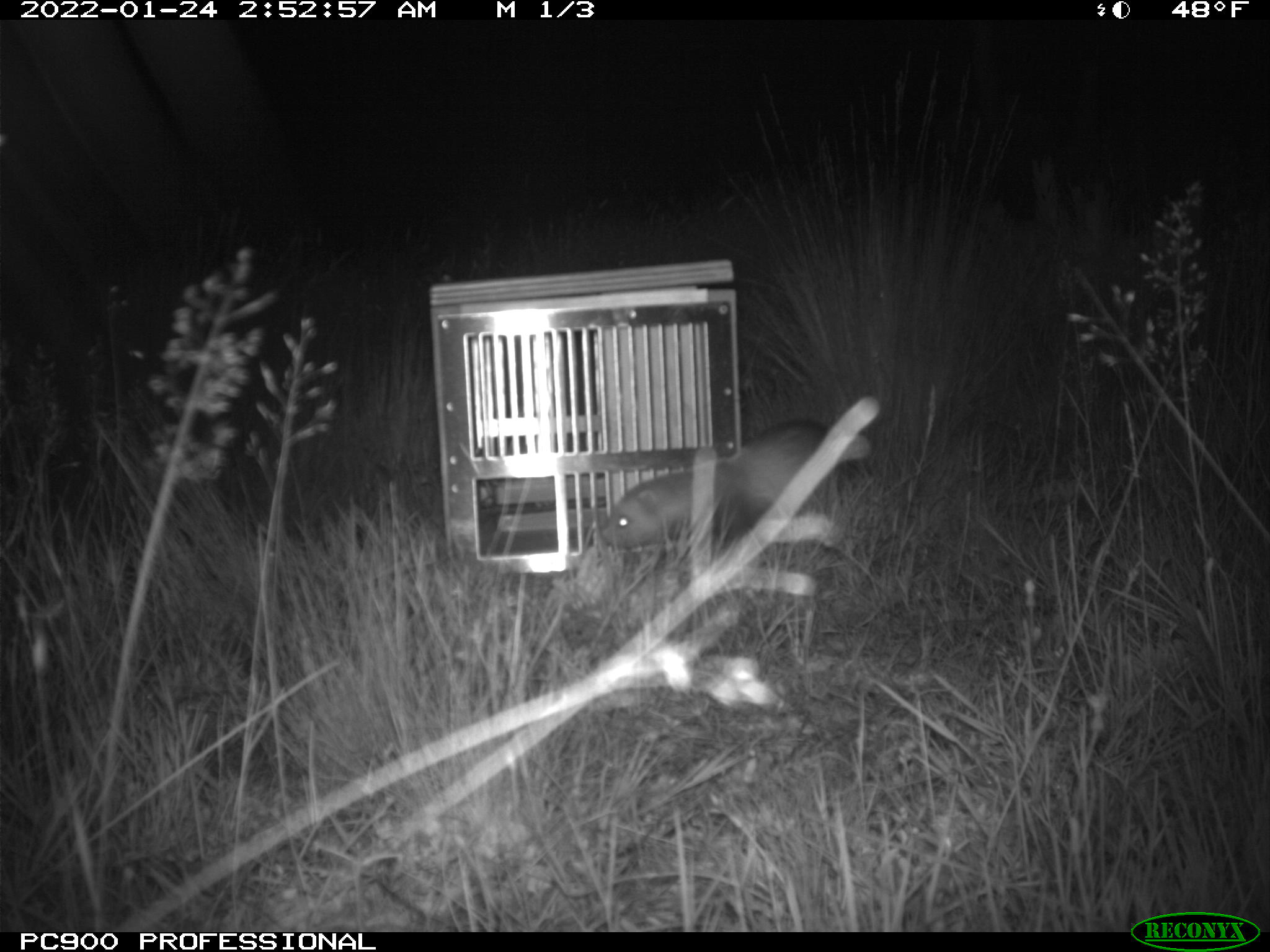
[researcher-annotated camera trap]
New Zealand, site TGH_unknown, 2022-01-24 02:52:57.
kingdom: Animalia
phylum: Chordata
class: Mammalia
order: Carnivora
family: Mustelidae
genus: Mustela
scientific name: Mustela furo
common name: ferret